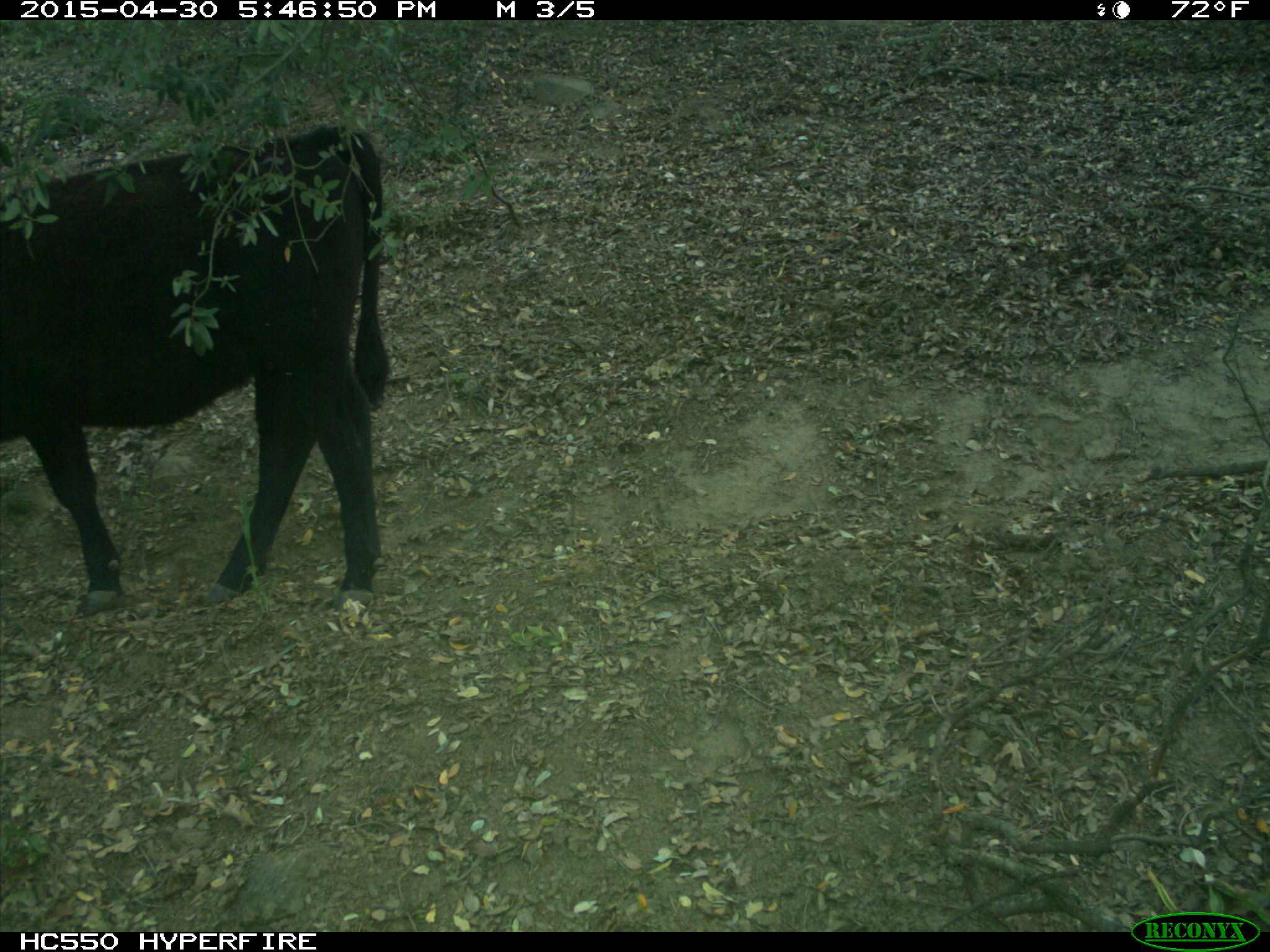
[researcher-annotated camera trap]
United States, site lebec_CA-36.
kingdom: Animalia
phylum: Chordata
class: Mammalia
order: Artiodactyla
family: Bovidae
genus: Bos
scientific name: Bos taurus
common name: domestic cow